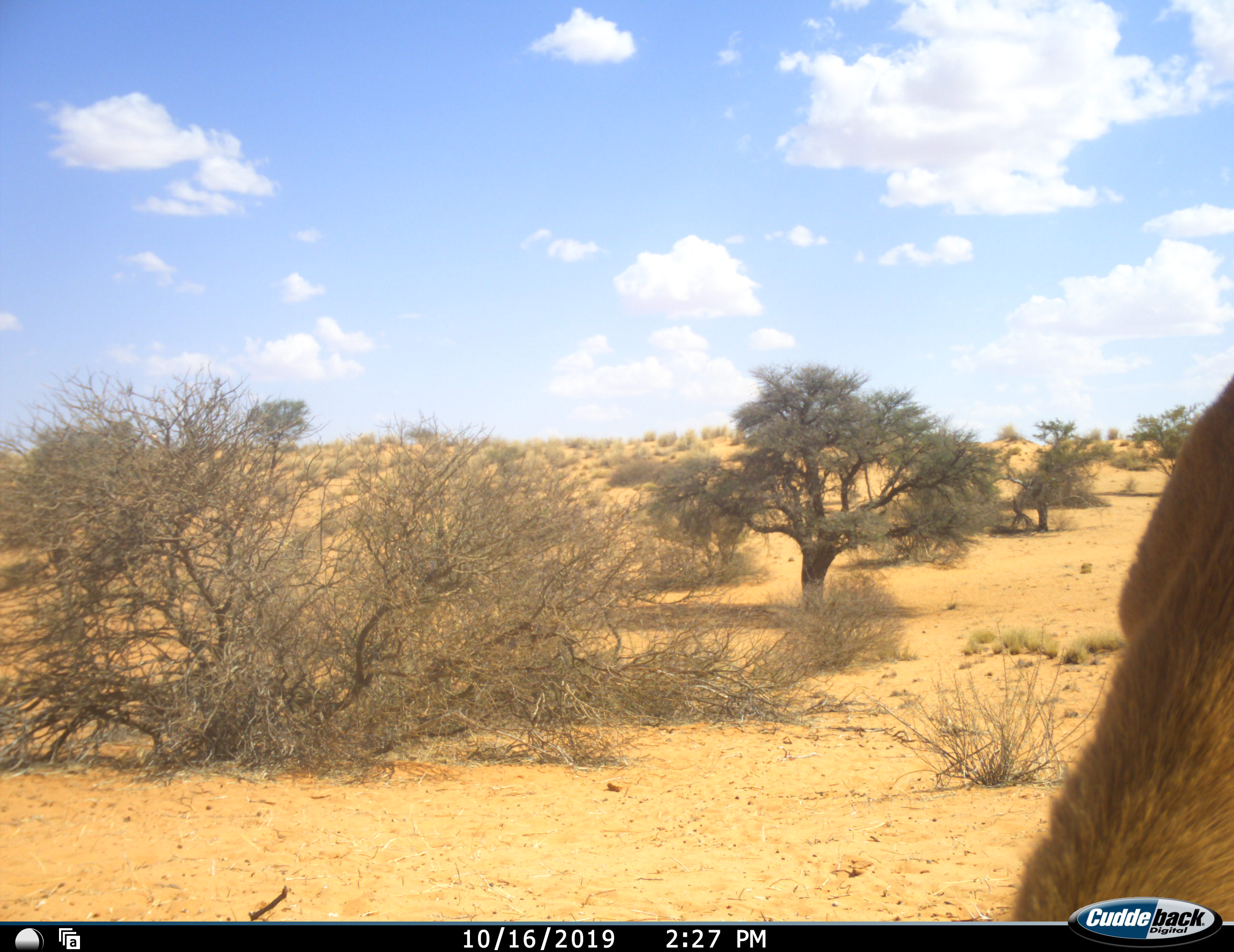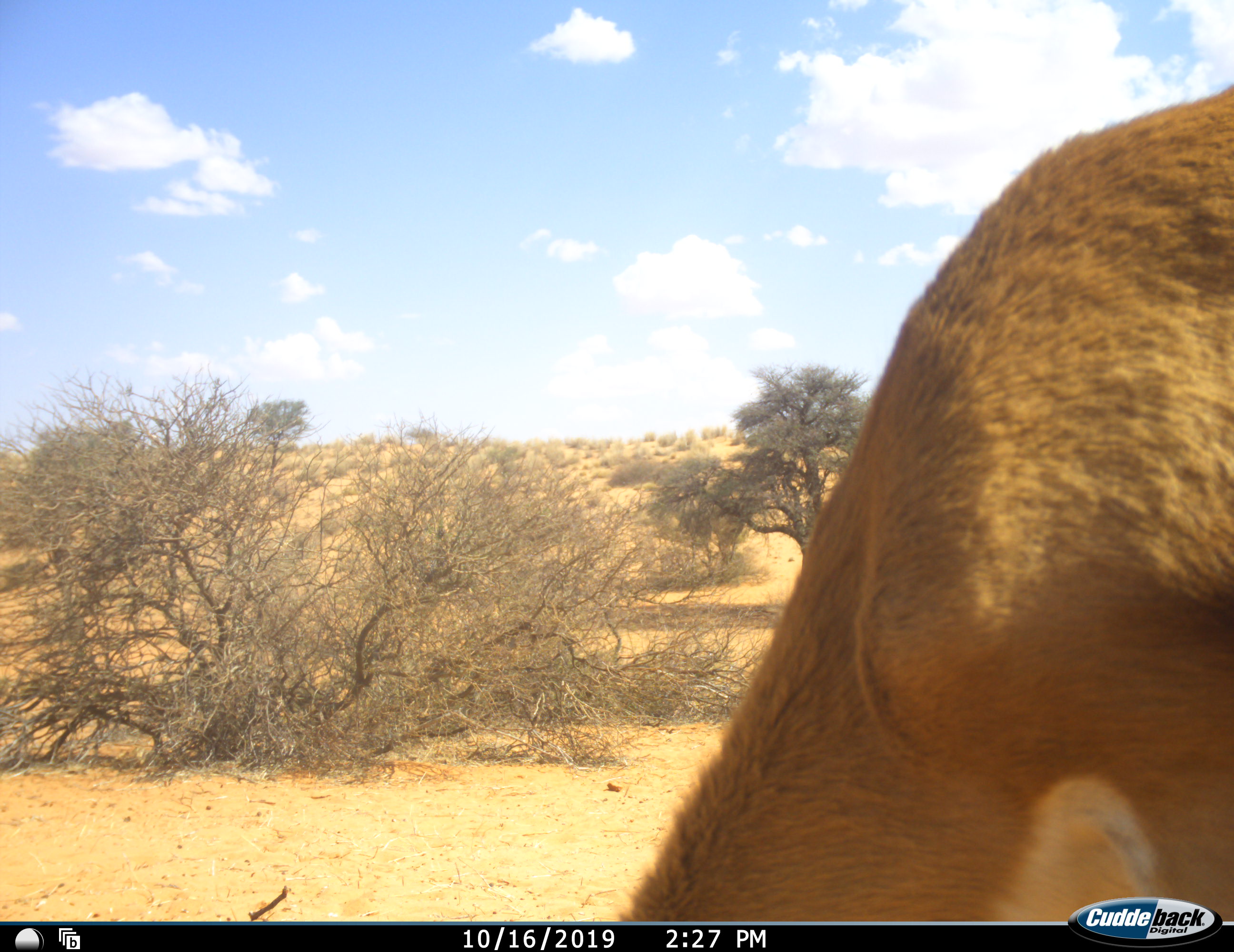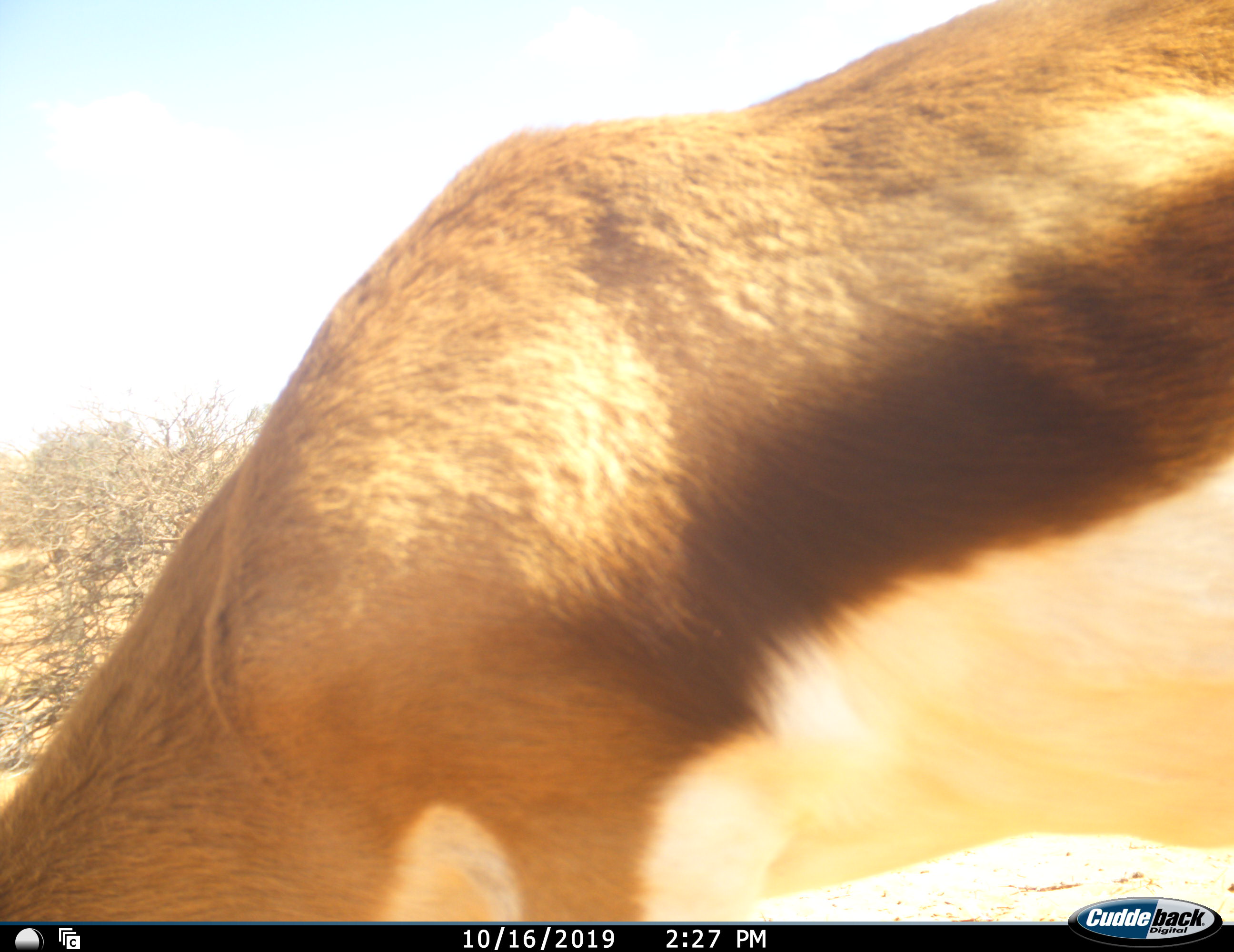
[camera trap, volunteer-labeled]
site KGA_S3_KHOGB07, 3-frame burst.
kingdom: Animalia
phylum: Chordata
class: Mammalia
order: Artiodactyla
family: Bovidae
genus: Antidorcas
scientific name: Antidorcas marsupialis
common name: springbok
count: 1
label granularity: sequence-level